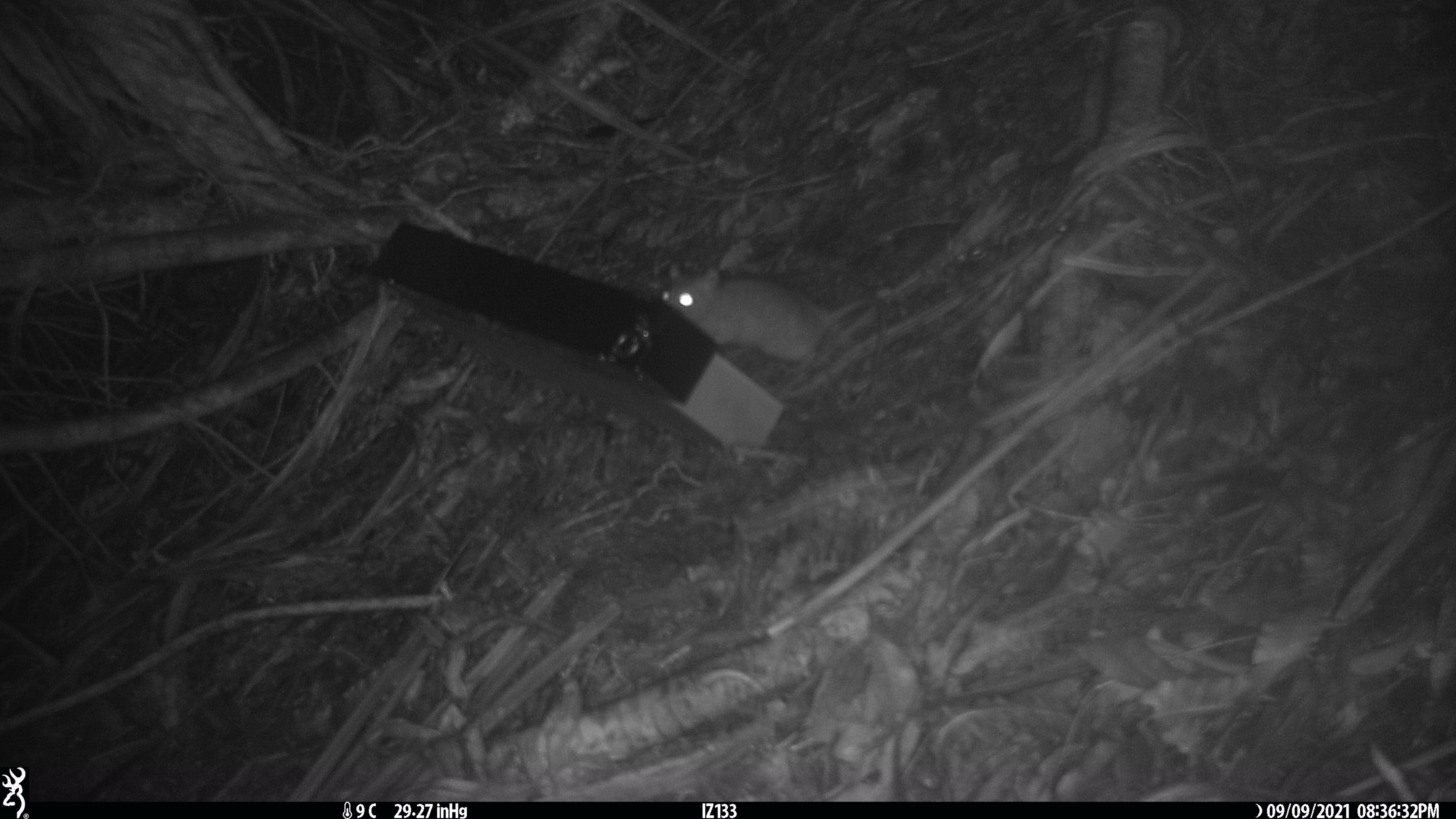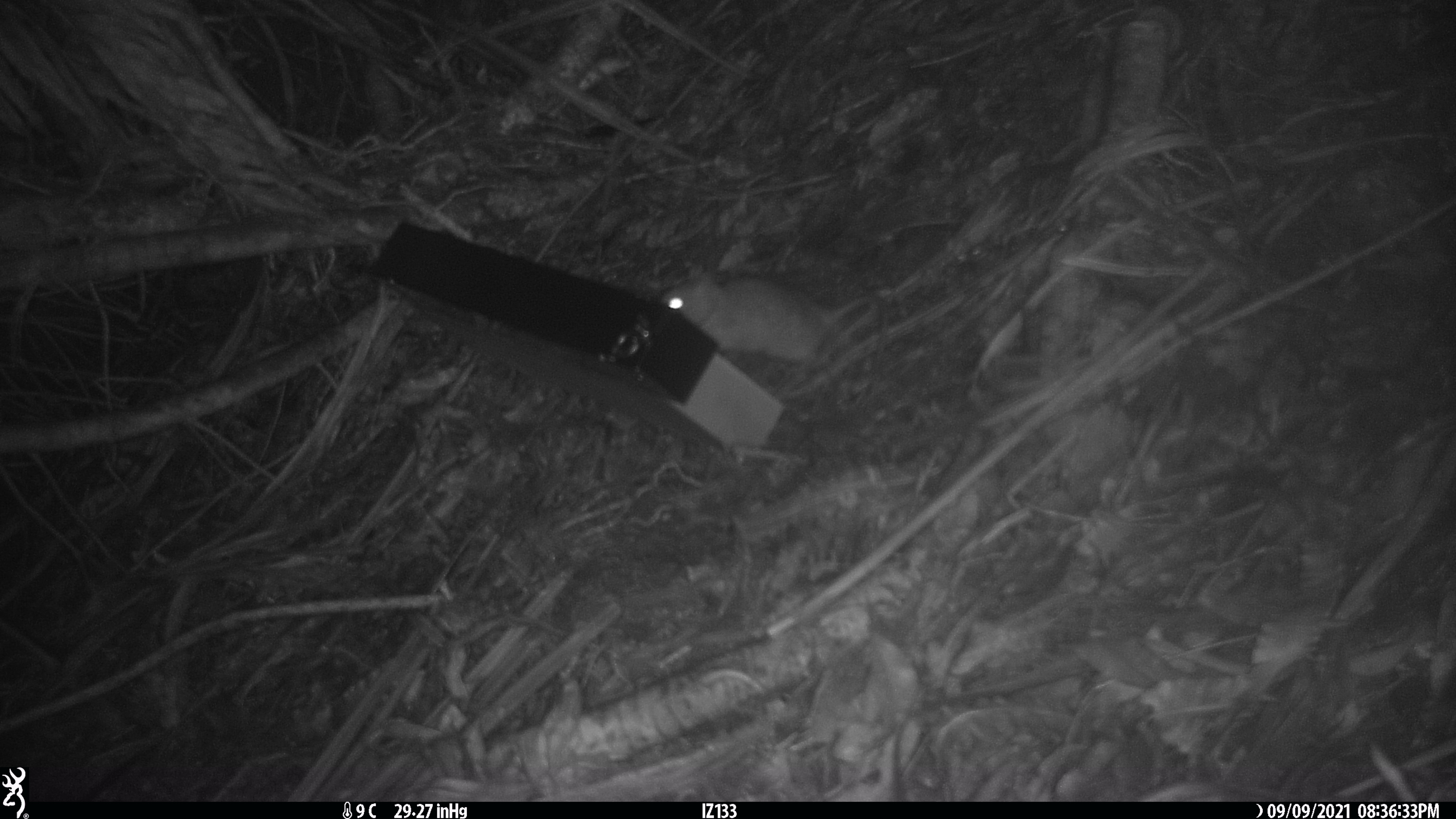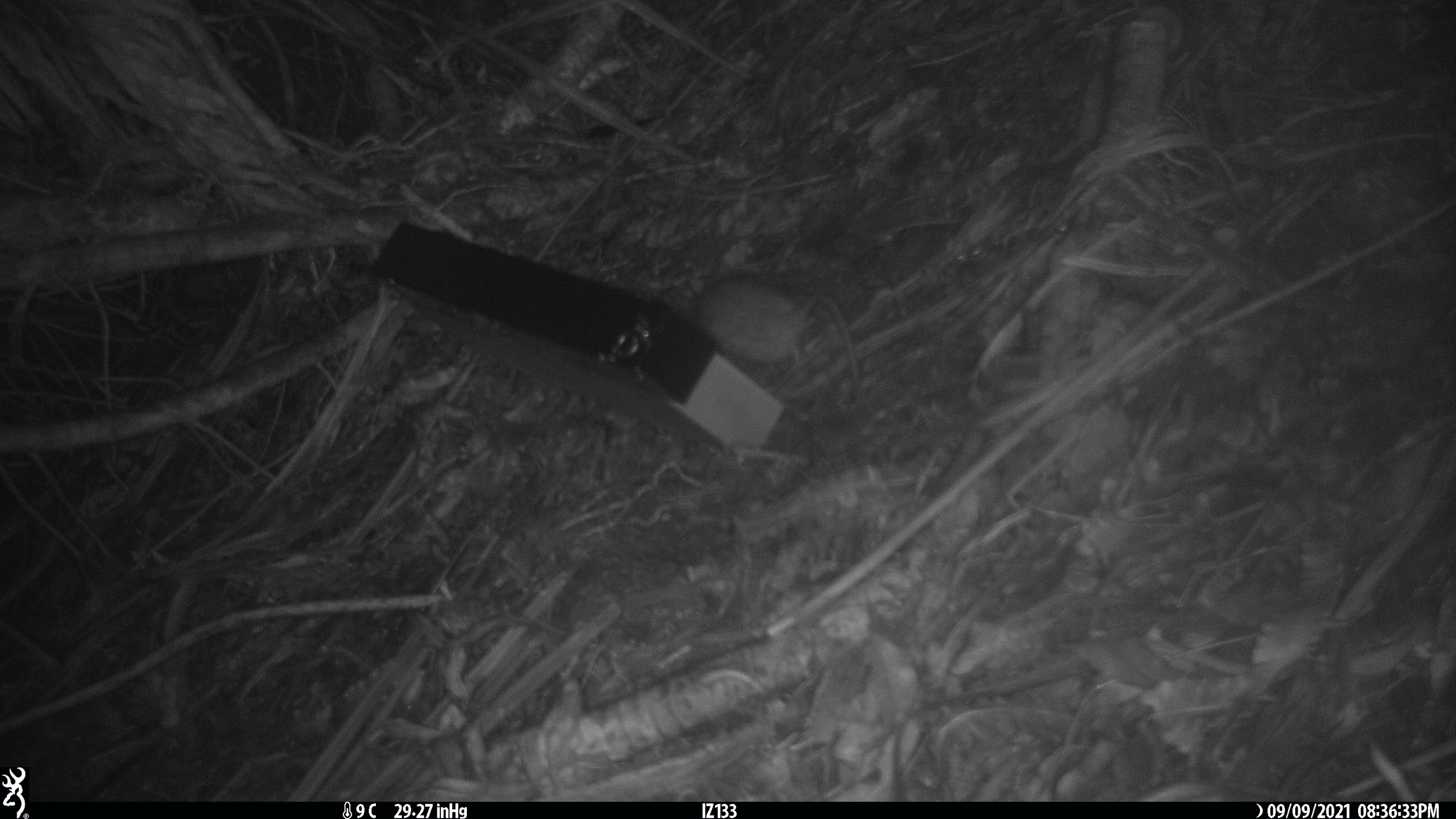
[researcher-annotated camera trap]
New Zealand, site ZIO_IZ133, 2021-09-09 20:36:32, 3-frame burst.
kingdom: Animalia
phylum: Chordata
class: Mammalia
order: Rodentia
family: Muridae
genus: Rattus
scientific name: Rattus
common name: rat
Rat (Rattus).